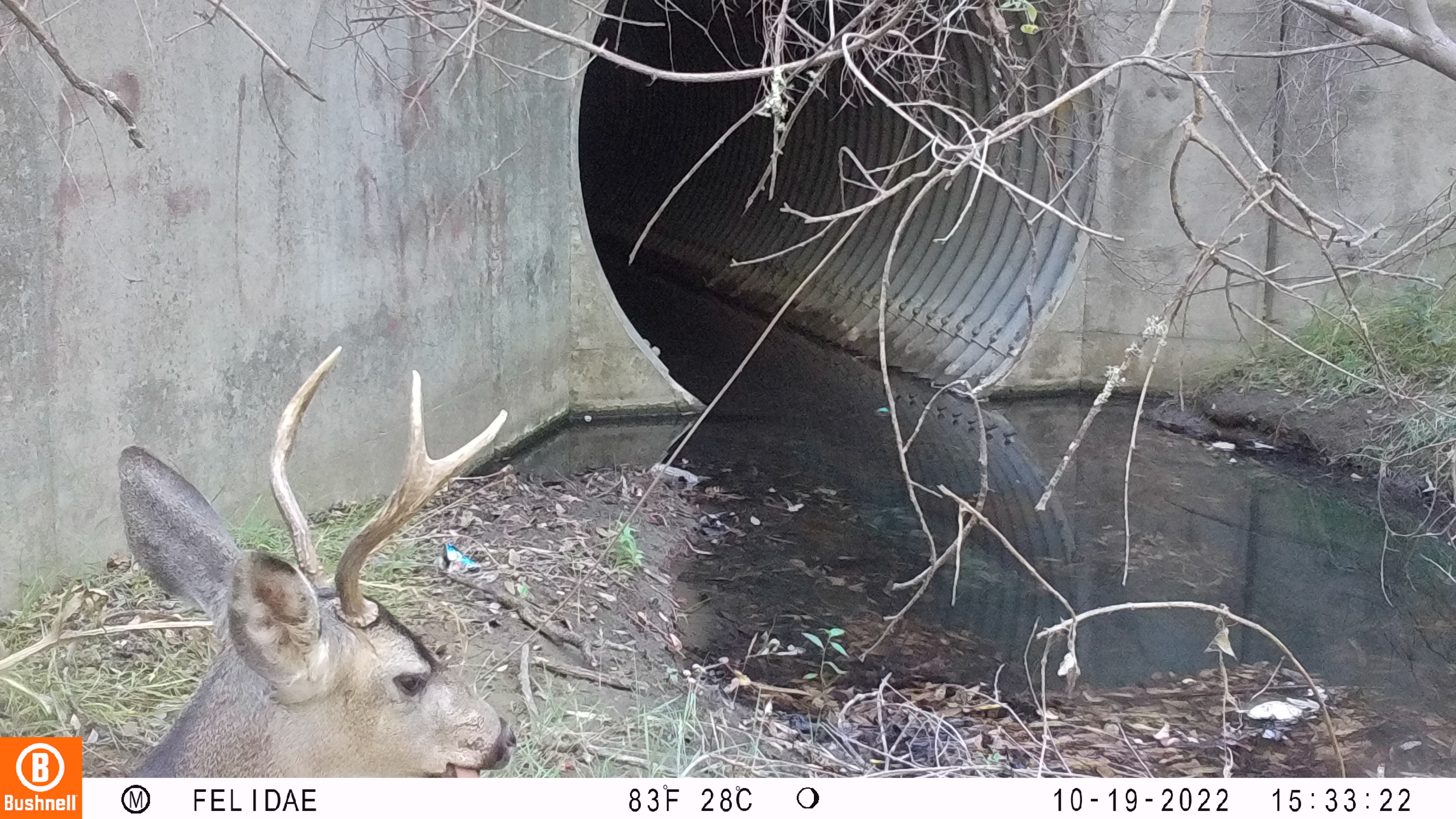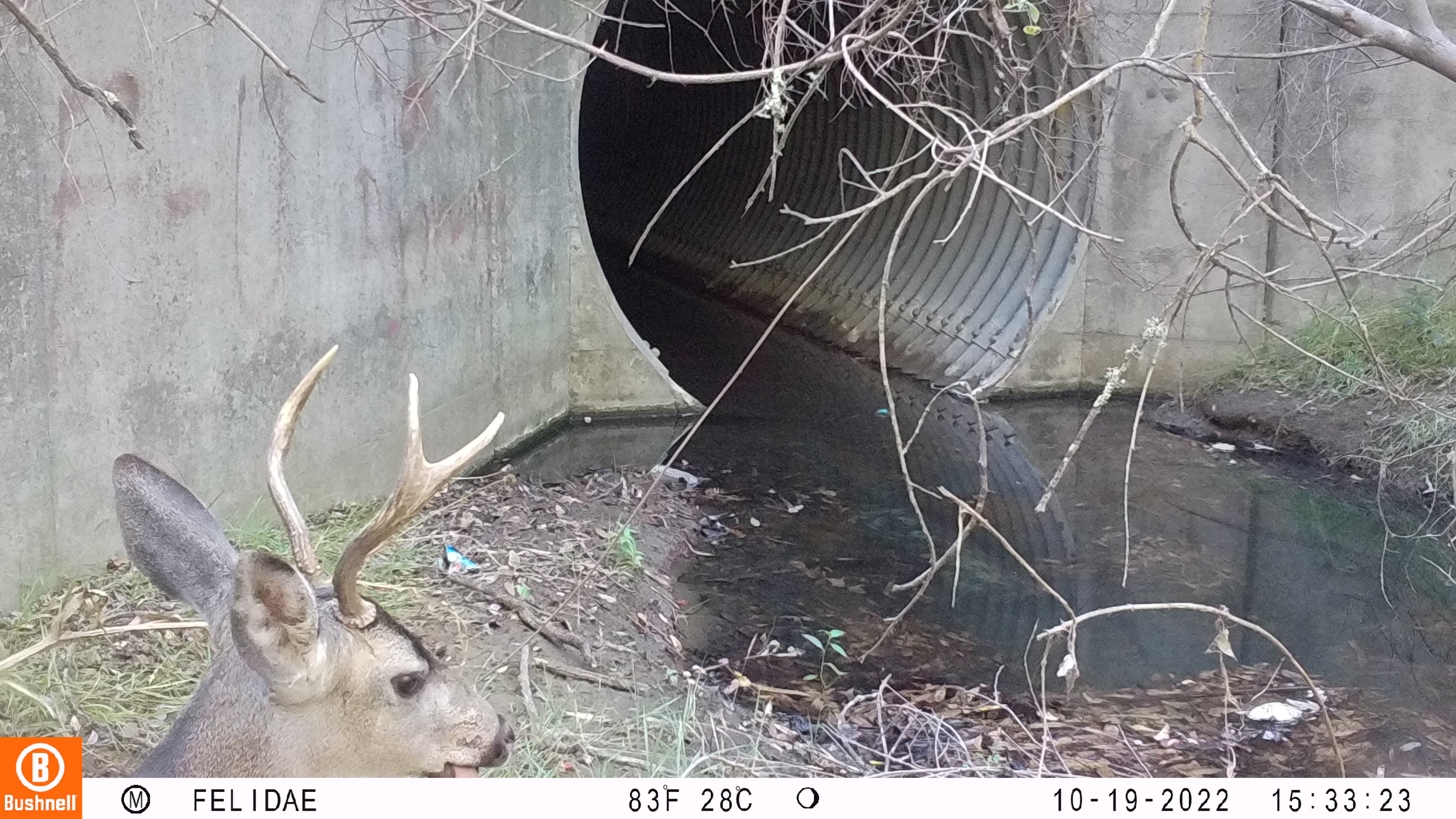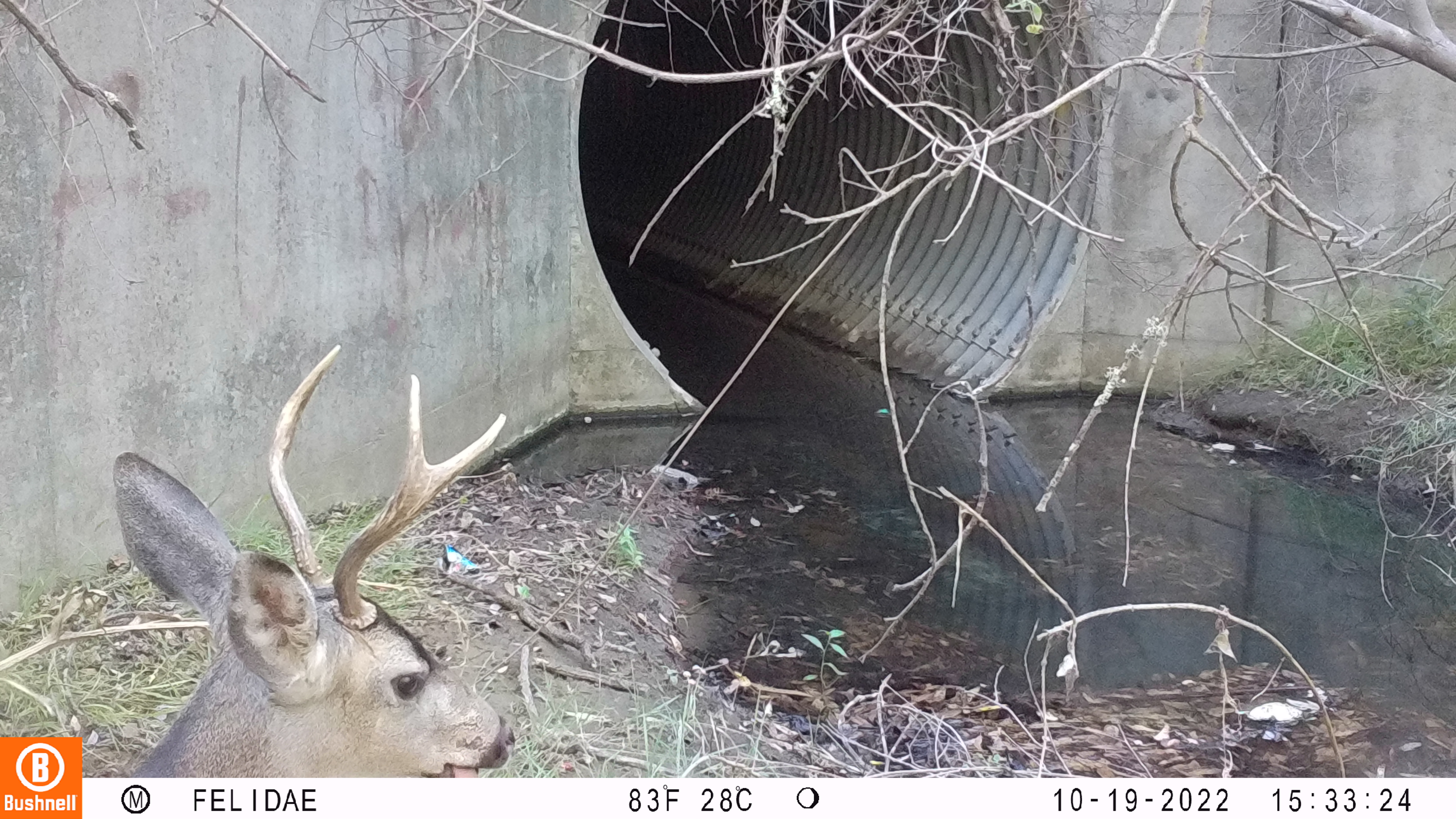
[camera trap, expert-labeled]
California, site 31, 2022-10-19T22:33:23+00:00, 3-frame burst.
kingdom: Animalia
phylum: Chordata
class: Mammalia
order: Artiodactyla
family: Cervidae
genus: Odocoileus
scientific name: Odocoileus hemionus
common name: mule deer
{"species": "mule deer (Odocoileus hemionus)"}